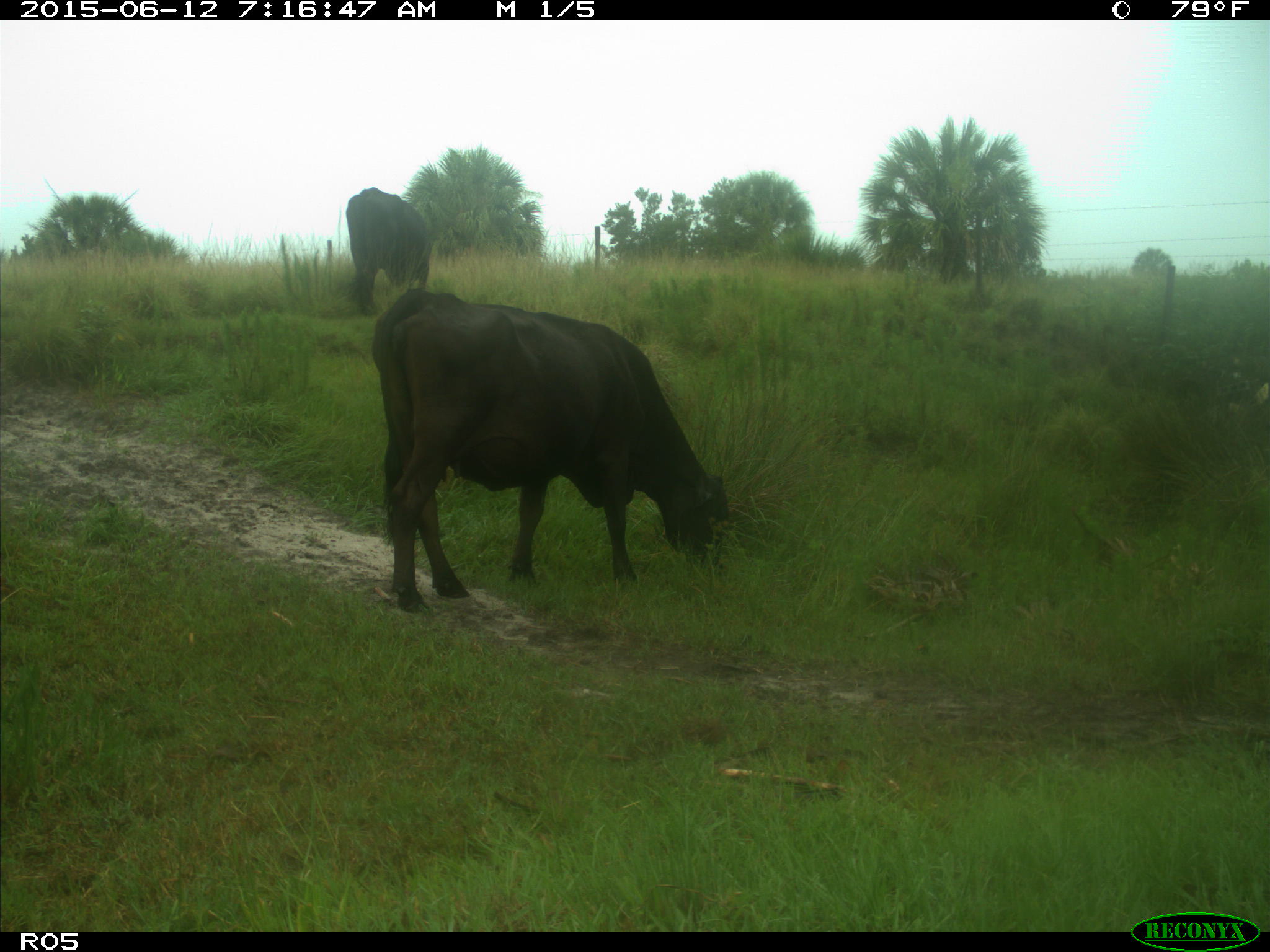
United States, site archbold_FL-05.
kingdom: Animalia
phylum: Chordata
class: Mammalia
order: Artiodactyla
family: Bovidae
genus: Bos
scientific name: Bos taurus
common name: domestic cow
Bos taurus (domestic cow).